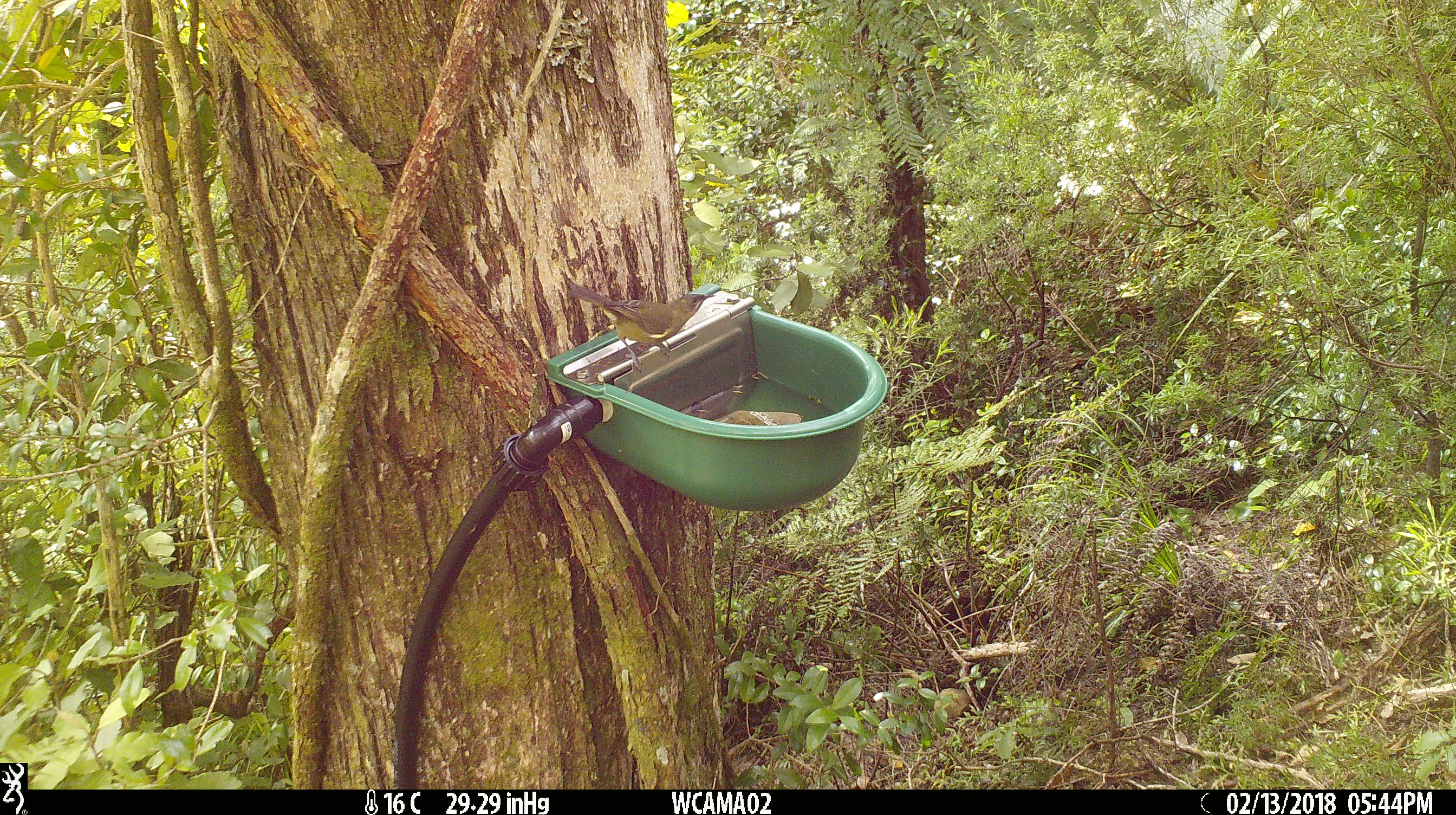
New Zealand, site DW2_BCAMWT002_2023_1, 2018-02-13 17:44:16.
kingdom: Animalia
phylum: Chordata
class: Aves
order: Passeriformes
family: Meliphagidae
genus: Anthornis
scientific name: Anthornis melanura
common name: new zealand bellbird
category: bellbird